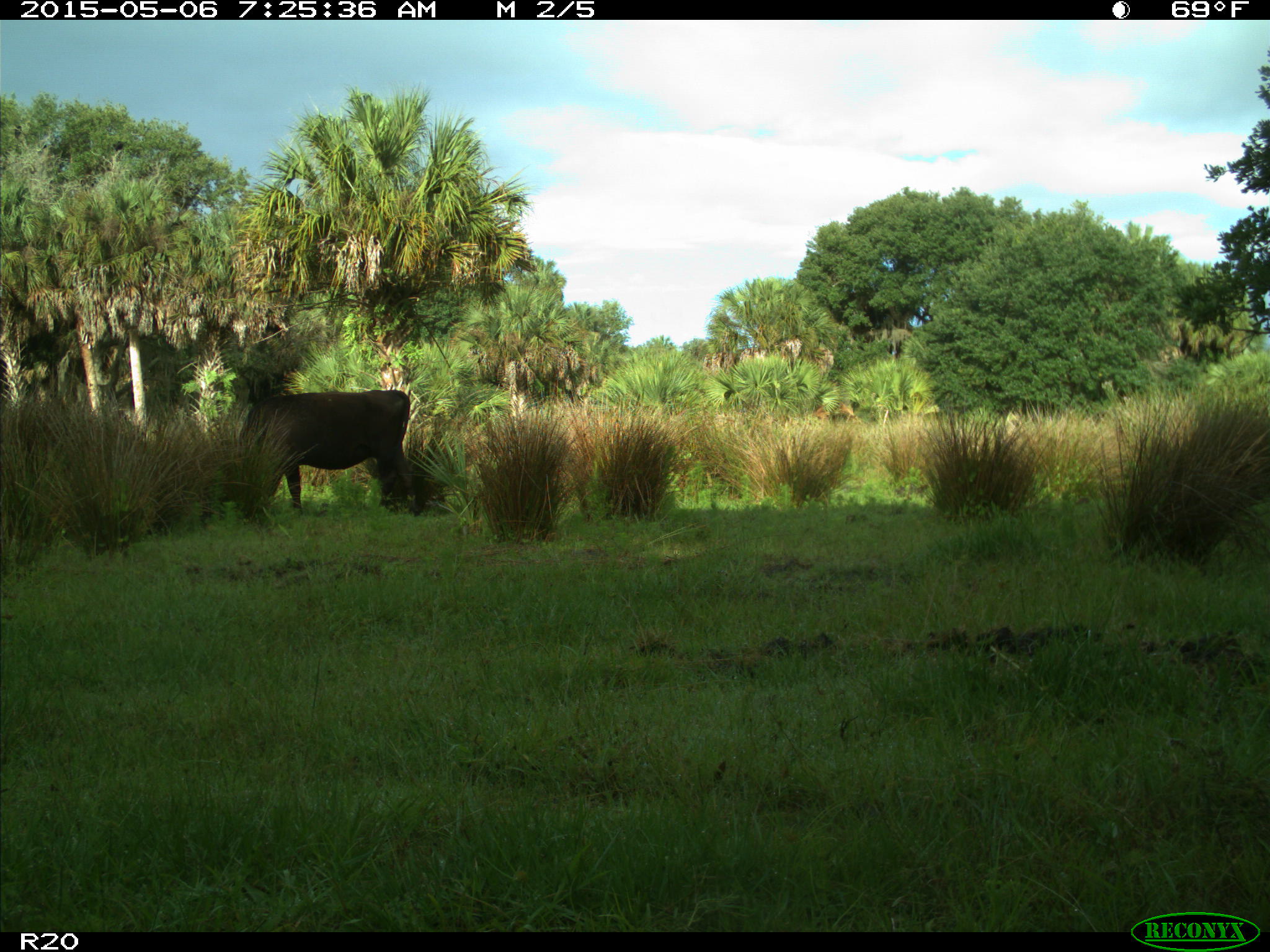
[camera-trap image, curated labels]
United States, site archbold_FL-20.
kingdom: Animalia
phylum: Chordata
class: Mammalia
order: Artiodactyla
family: Bovidae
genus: Bos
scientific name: Bos taurus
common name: domestic cow